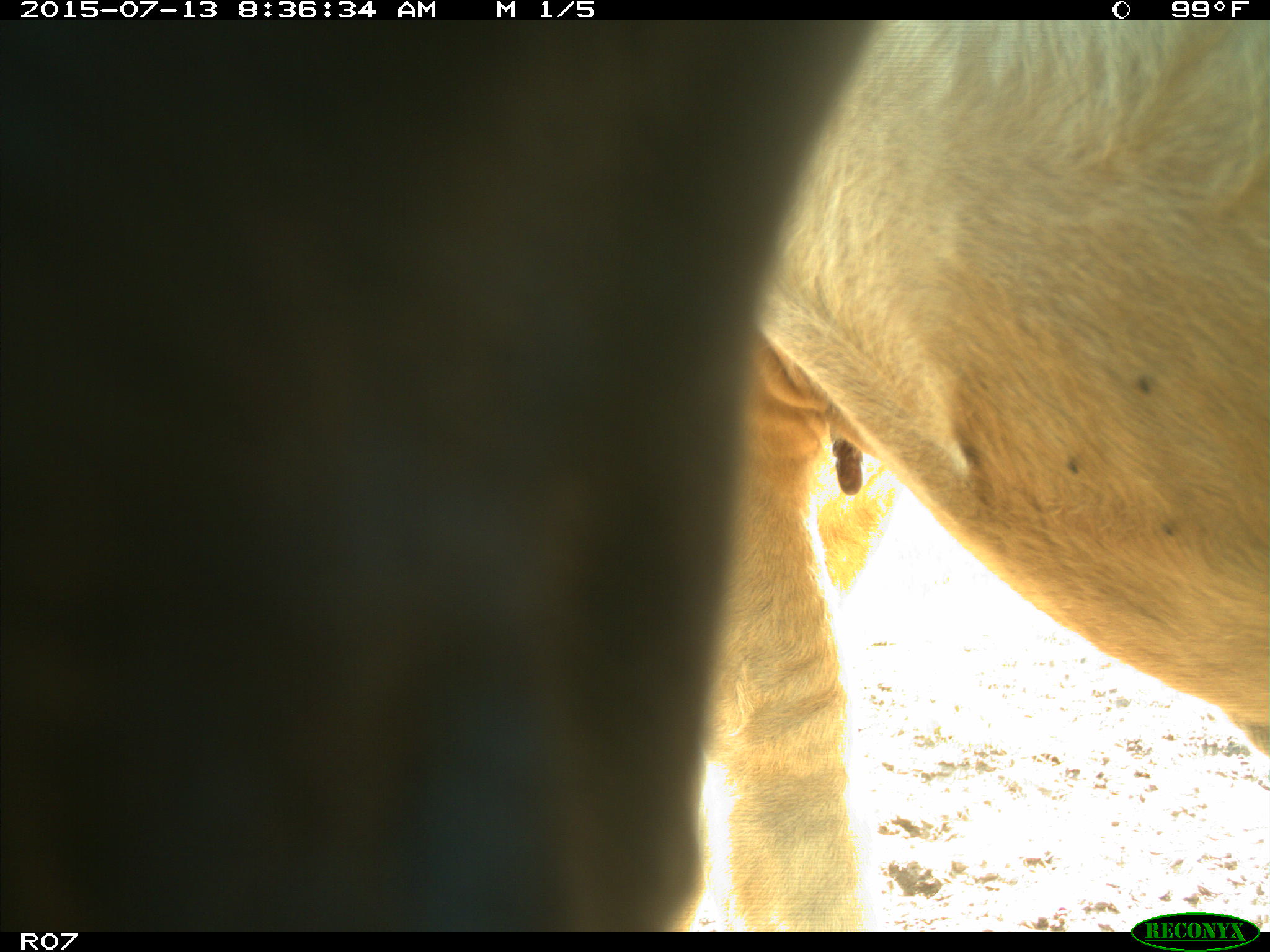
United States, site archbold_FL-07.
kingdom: Animalia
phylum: Chordata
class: Mammalia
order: Artiodactyla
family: Bovidae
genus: Bos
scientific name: Bos taurus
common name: domestic cow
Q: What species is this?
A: Bos taurus (domestic cow).